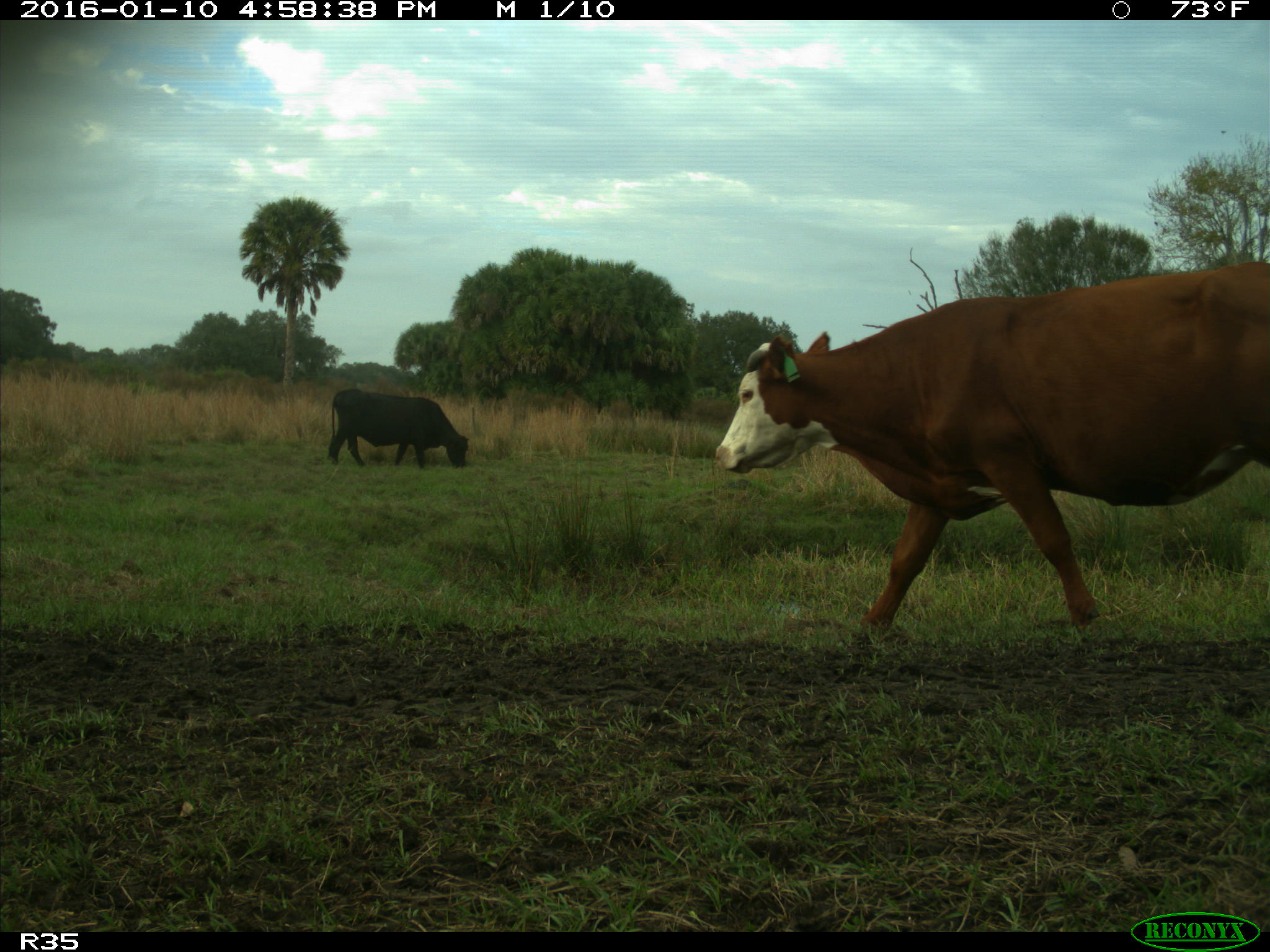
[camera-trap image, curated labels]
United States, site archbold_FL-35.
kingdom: Animalia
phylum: Chordata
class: Mammalia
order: Artiodactyla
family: Bovidae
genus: Bos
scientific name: Bos taurus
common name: domestic cow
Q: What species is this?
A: Bos taurus (domestic cow).